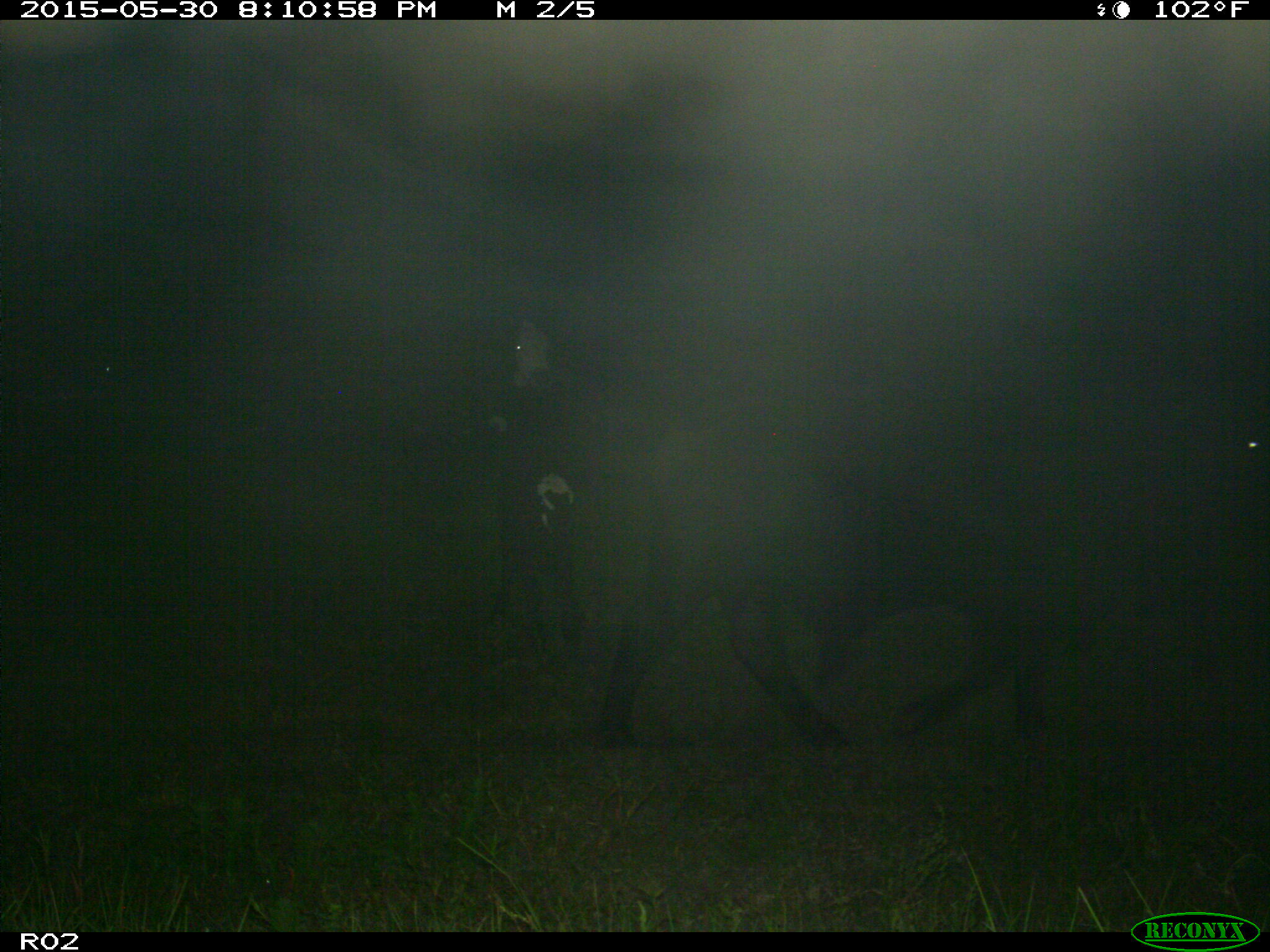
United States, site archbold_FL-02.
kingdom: Animalia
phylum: Chordata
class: Mammalia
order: Artiodactyla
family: Bovidae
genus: Bos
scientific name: Bos taurus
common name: domestic cow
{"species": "Bos taurus (domestic cow)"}